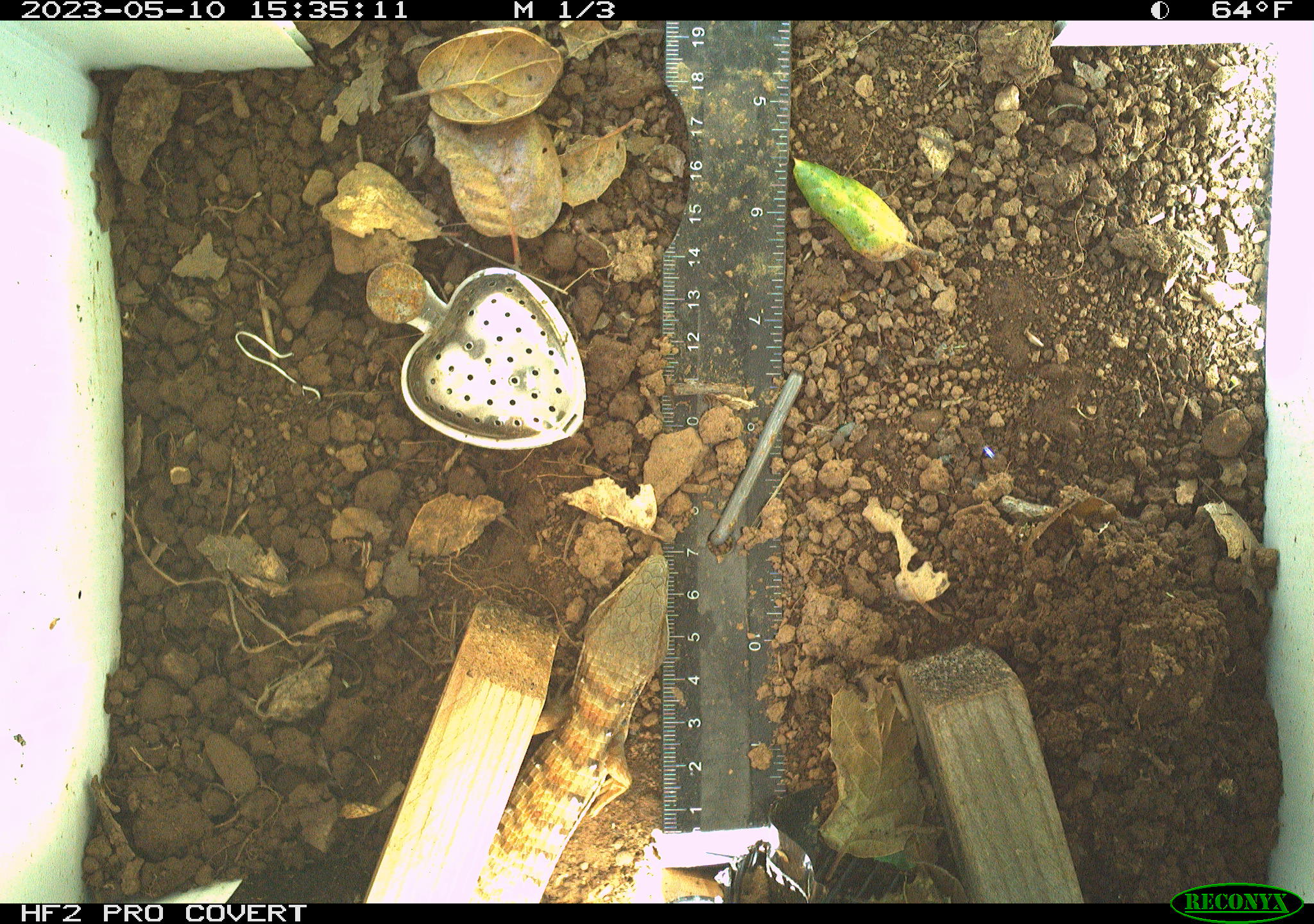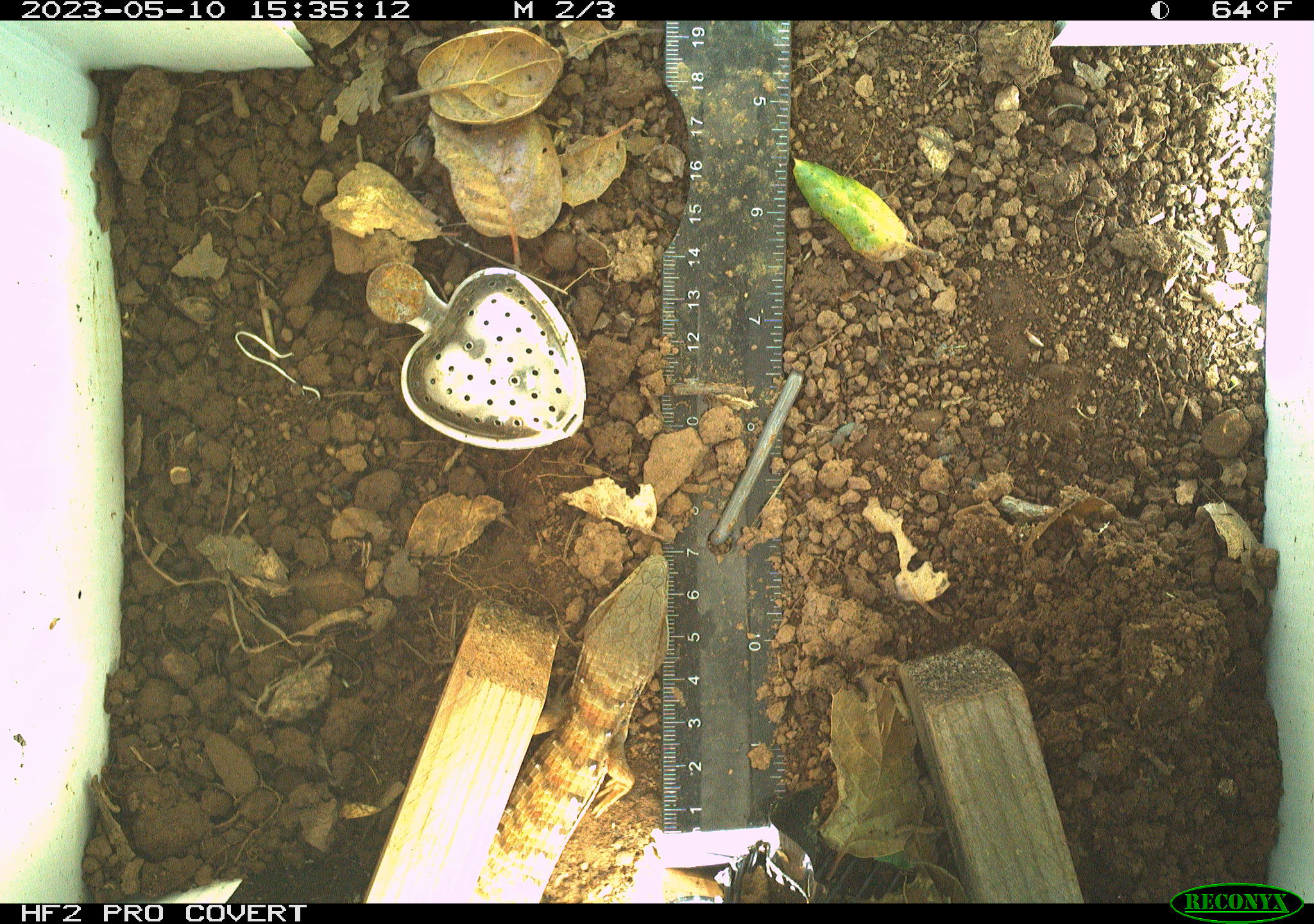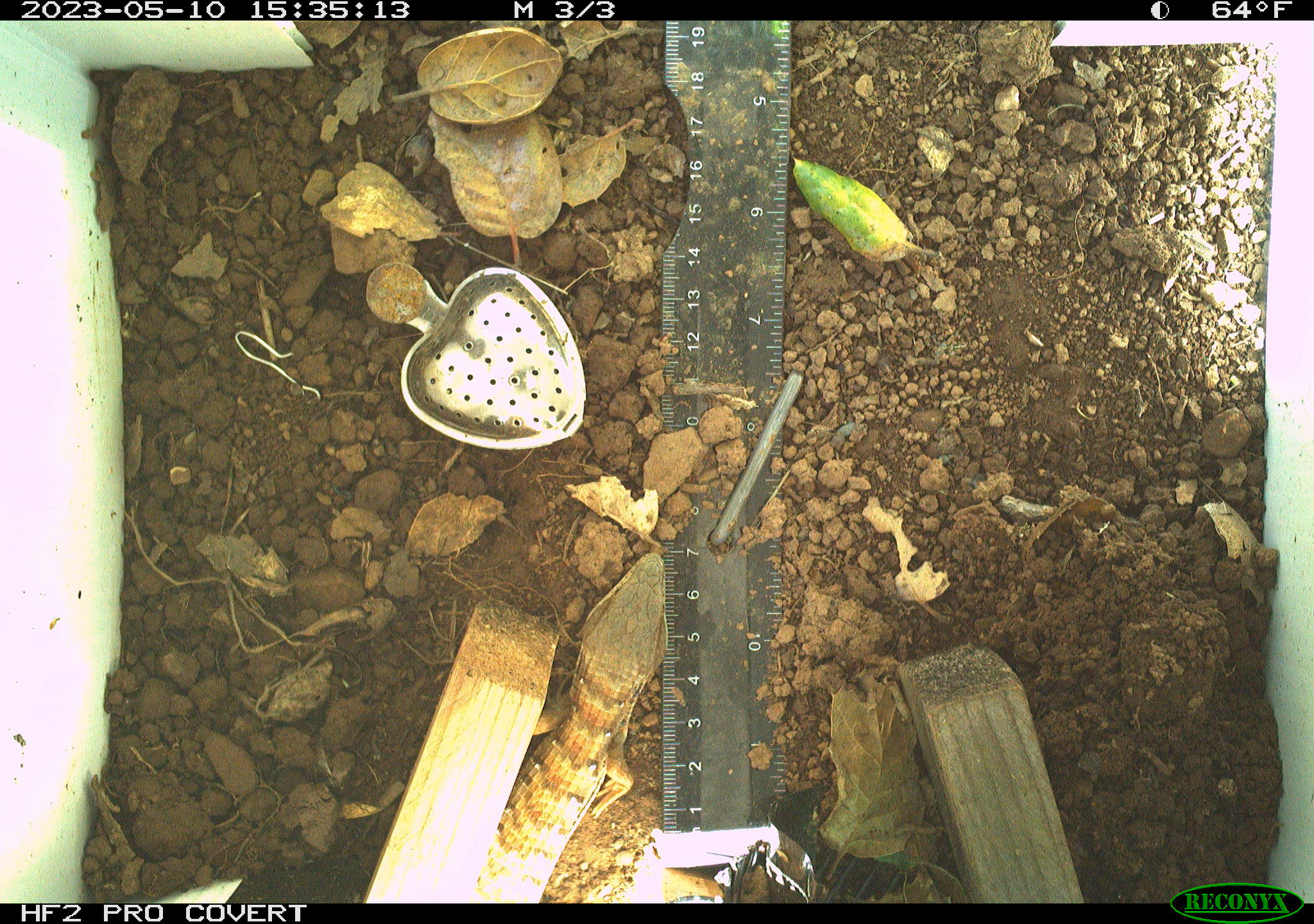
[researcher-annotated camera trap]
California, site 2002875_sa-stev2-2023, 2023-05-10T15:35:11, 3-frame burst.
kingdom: Animalia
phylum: Chordata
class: Reptilia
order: Squamata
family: Anguidae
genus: Elgaria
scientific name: Elgaria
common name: alligator lizards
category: elgaria species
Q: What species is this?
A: Elgaria species (alligator lizards) (Elgaria).